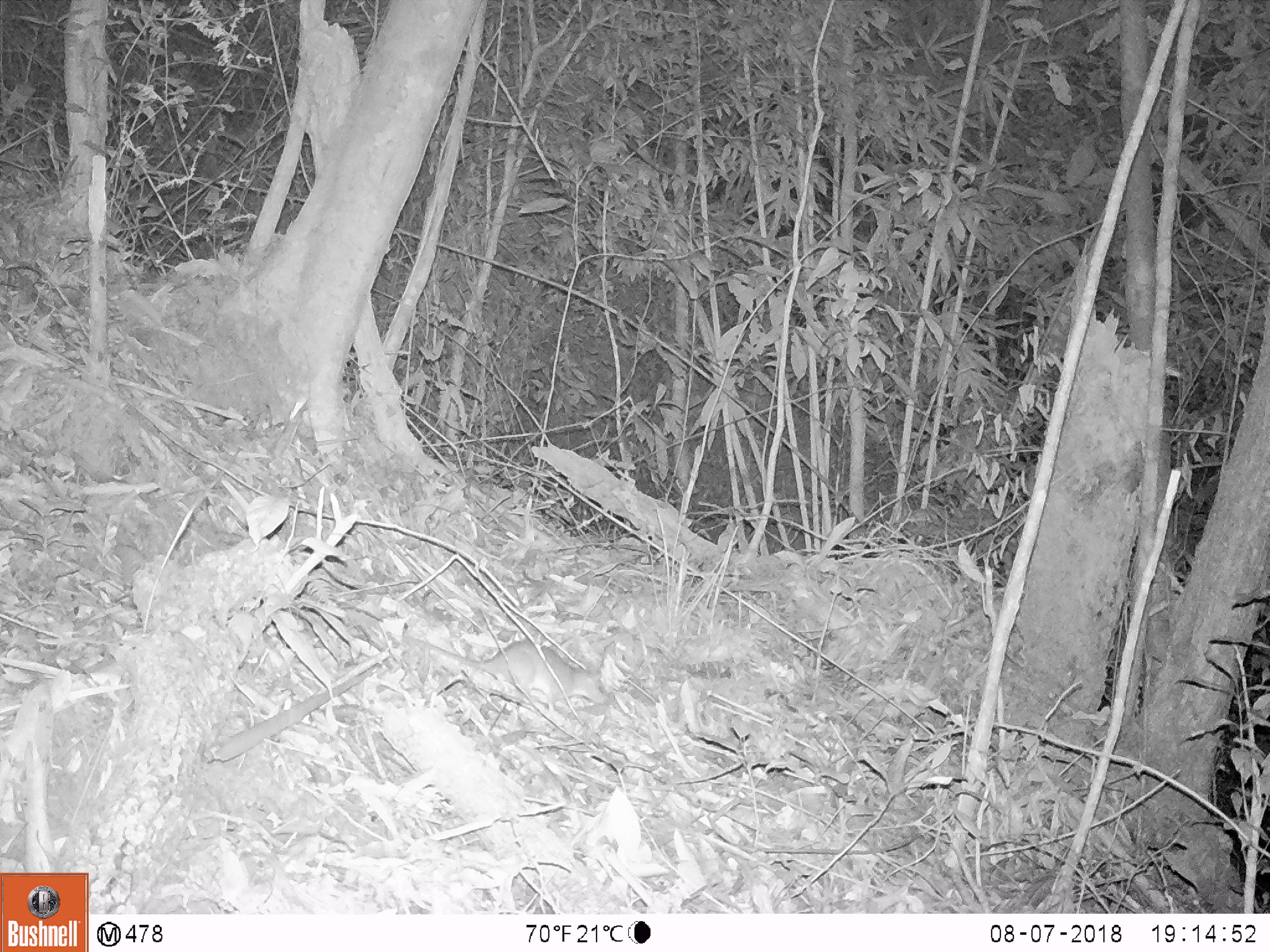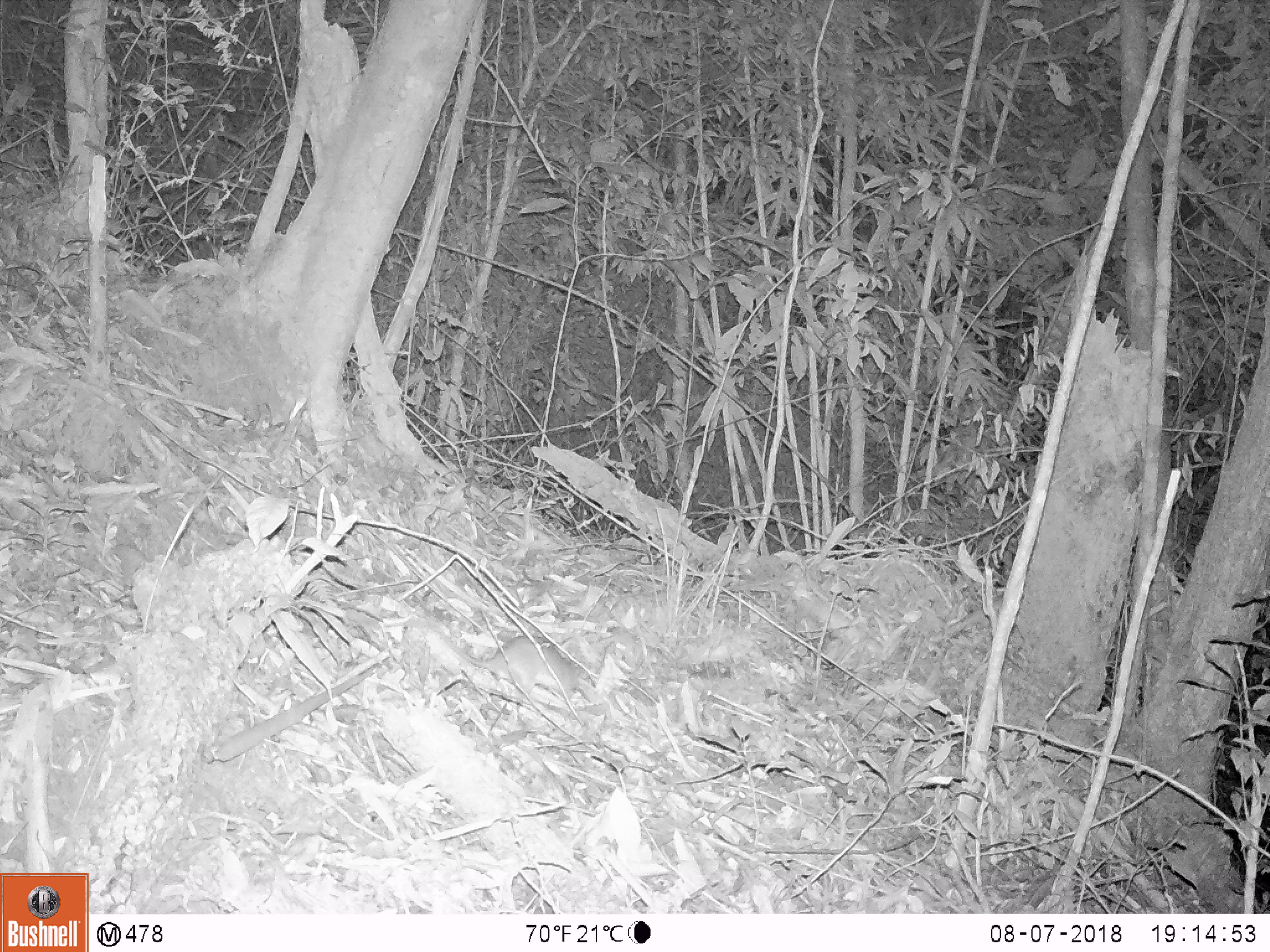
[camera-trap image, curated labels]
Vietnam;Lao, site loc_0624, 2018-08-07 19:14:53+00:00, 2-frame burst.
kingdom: Animalia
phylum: Chordata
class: Mammalia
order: Rodentia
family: Muridae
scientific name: Muridae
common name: old-world mice and rats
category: unidentified murid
Unidentified murid (old-world mice and rats) (Muridae). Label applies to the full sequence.